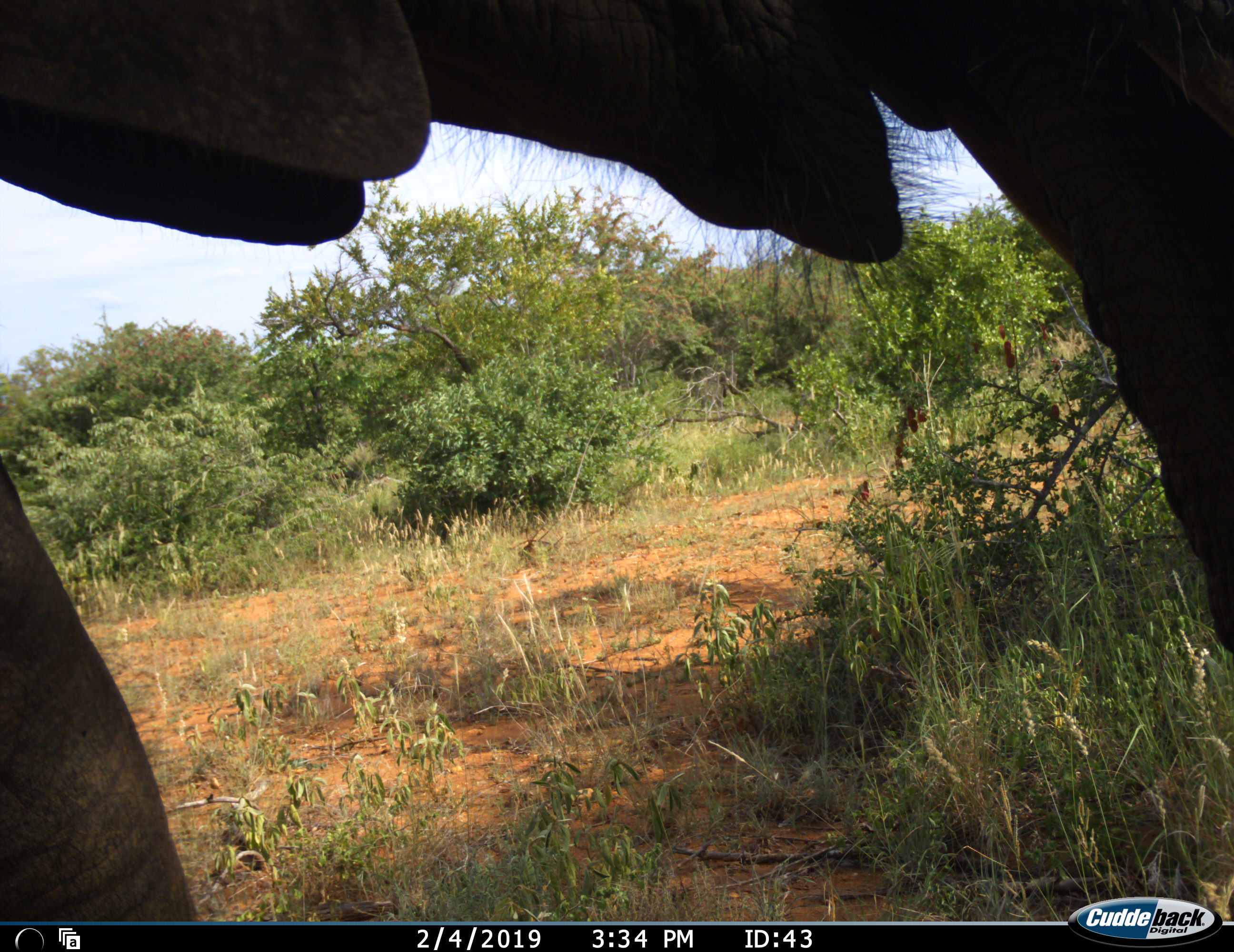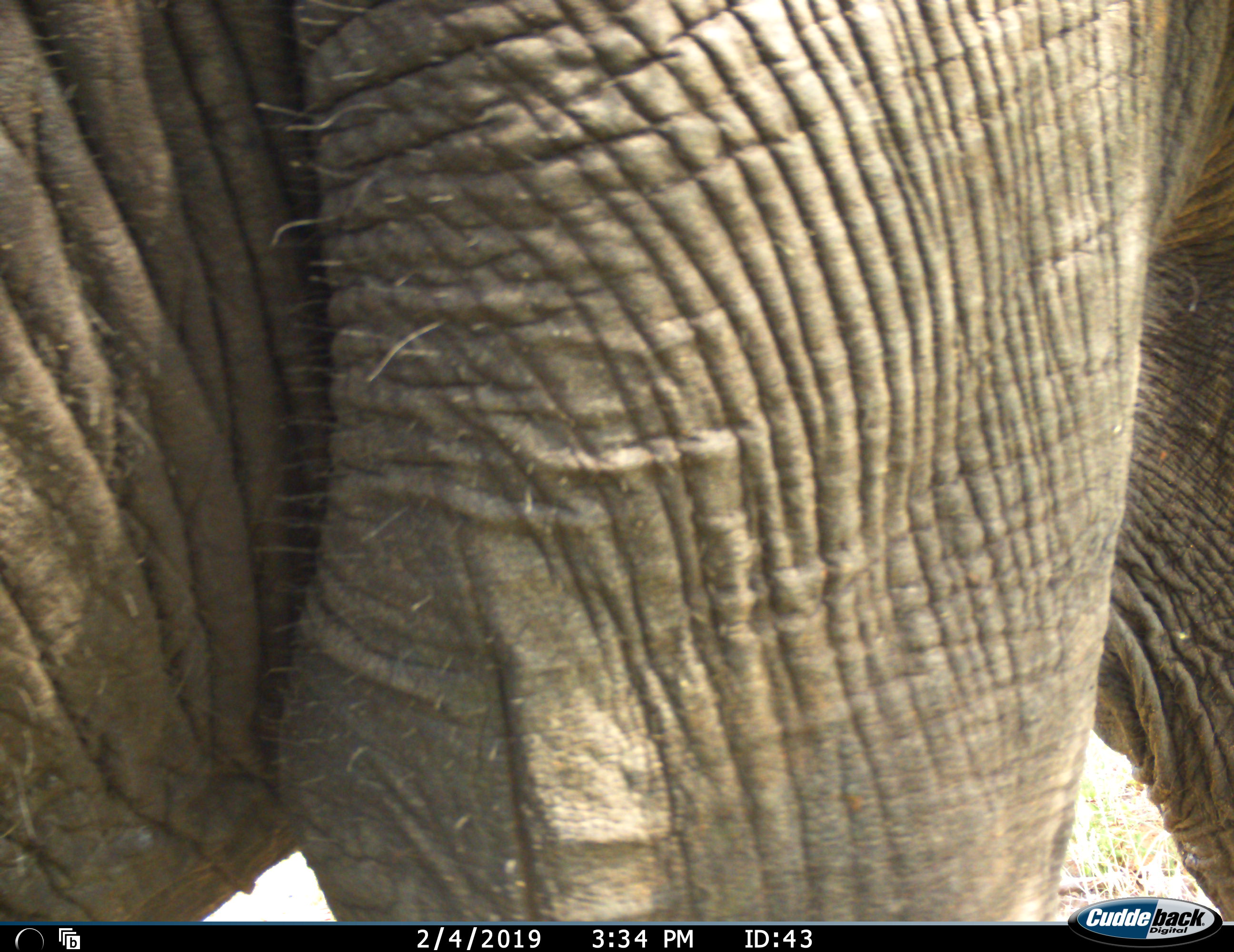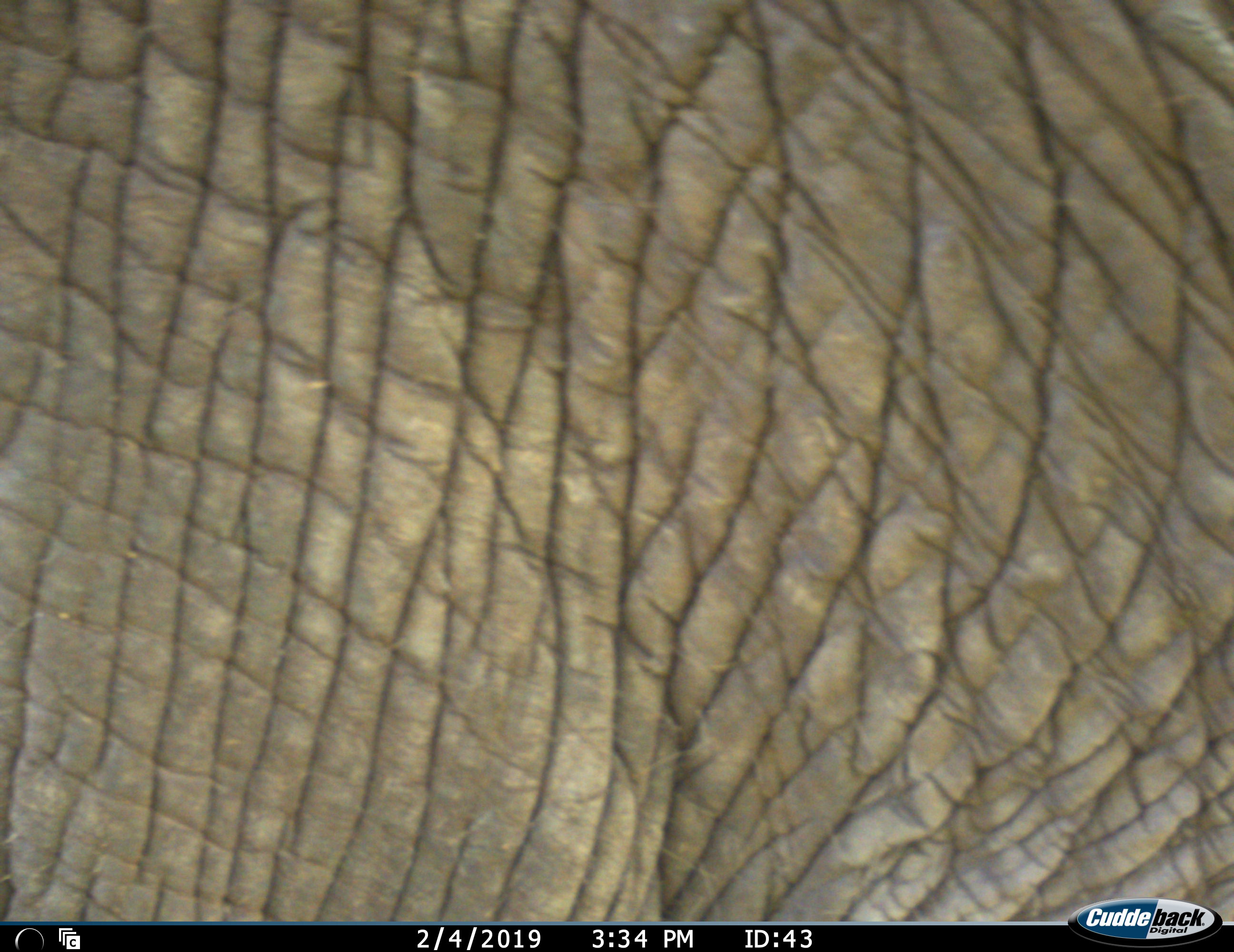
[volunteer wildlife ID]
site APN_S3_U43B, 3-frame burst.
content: unidentified animal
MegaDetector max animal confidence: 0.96